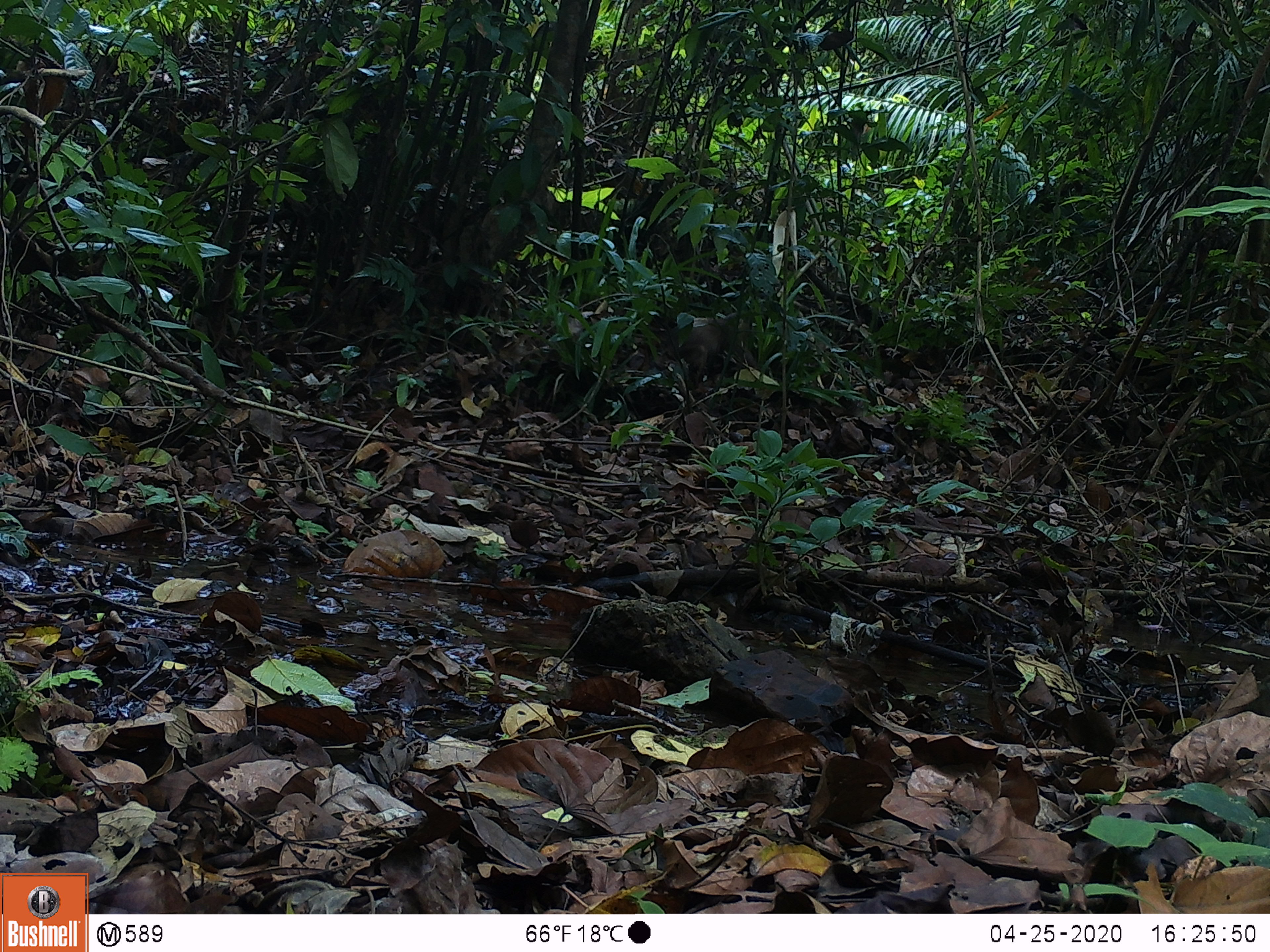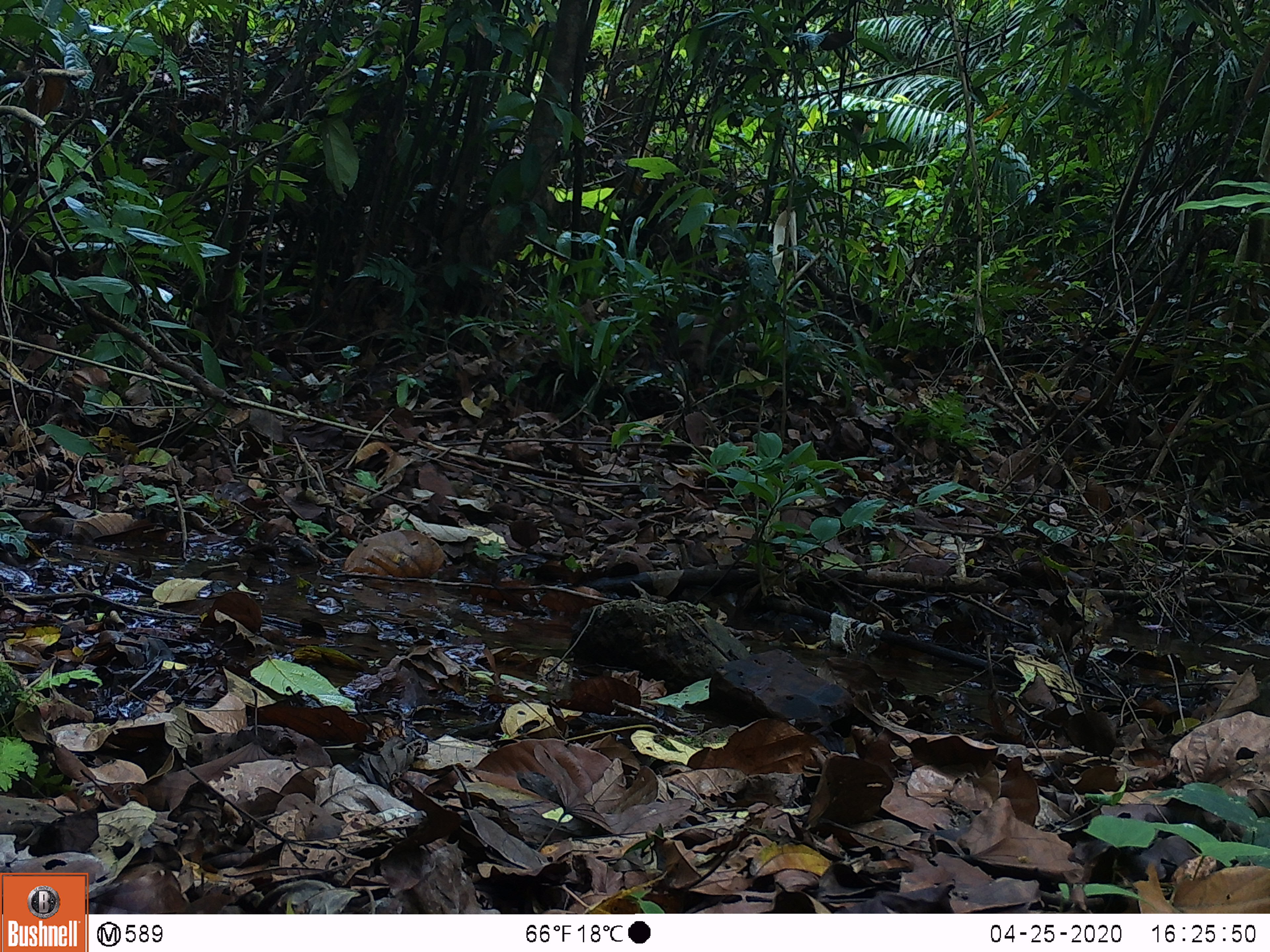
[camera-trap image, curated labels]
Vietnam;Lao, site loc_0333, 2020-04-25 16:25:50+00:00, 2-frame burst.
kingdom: Animalia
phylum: Chordata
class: Mammalia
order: Primates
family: Cercopithecidae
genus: Macaca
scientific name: Macaca arctoides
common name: stump-tailed macaque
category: stump tailed macaque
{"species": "stump tailed macaque (stump-tailed macaque) (Macaca arctoides)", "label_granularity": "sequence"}